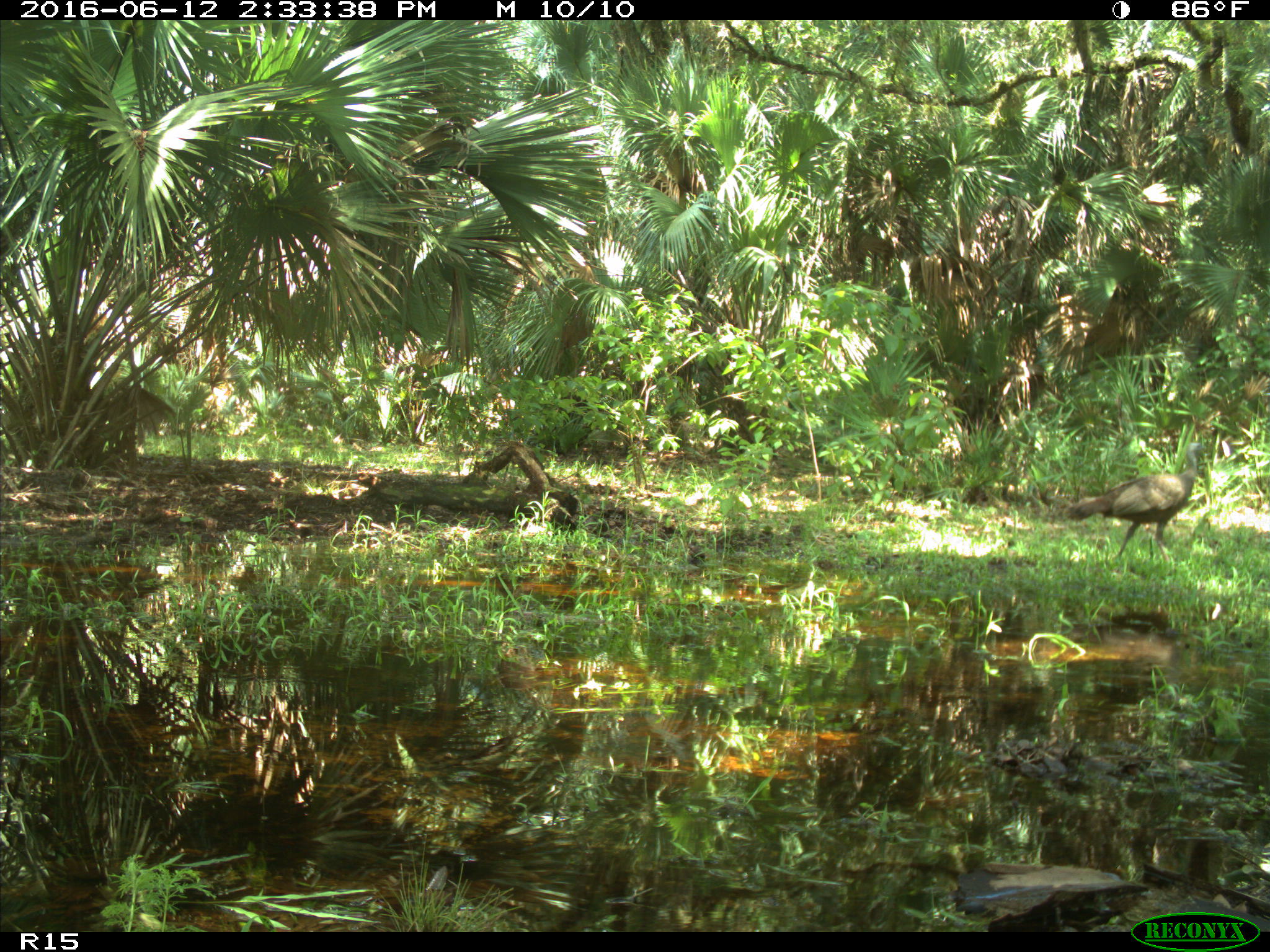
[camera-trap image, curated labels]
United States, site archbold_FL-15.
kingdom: Animalia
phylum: Chordata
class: Aves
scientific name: Aves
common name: birds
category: unidentified bird